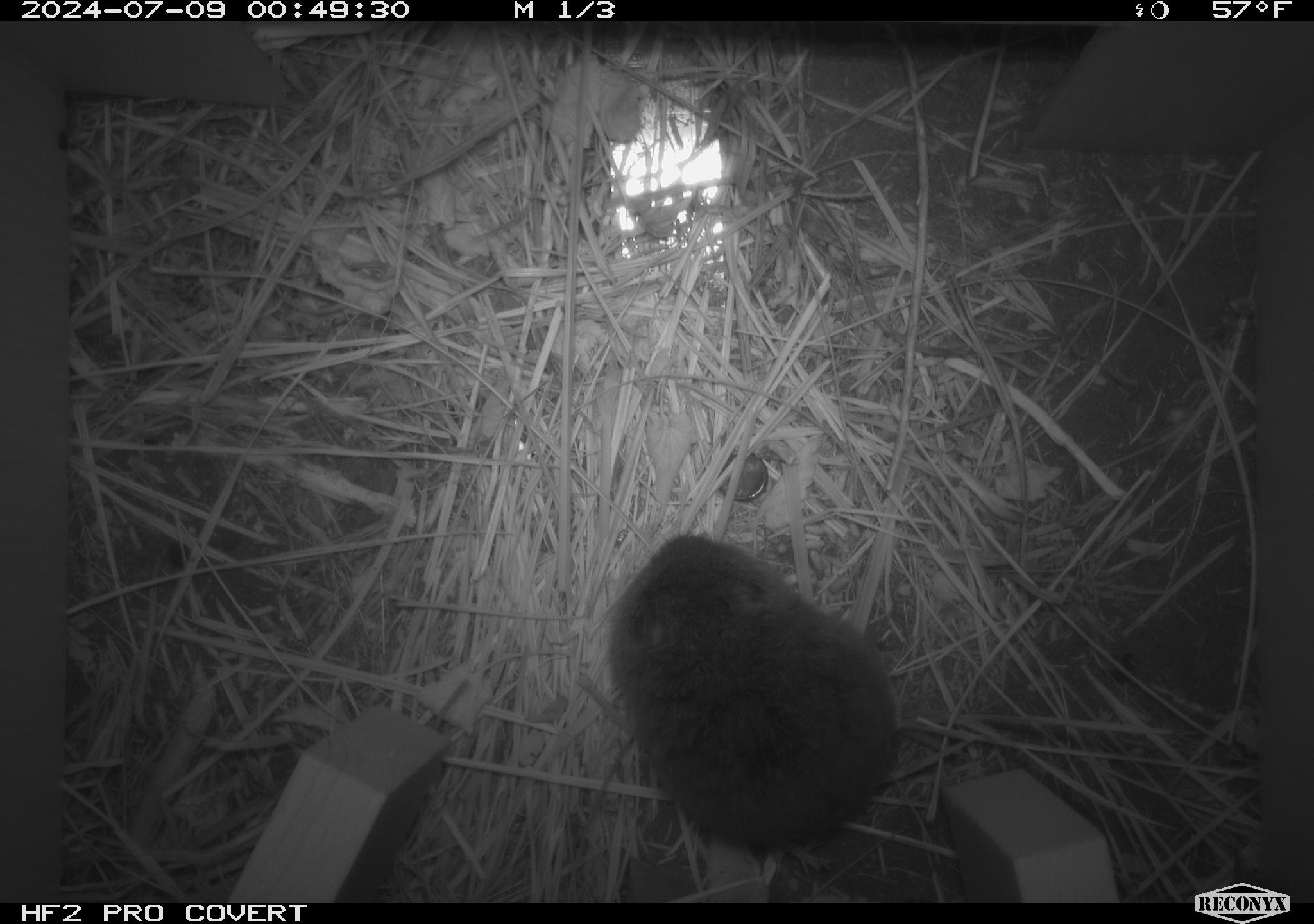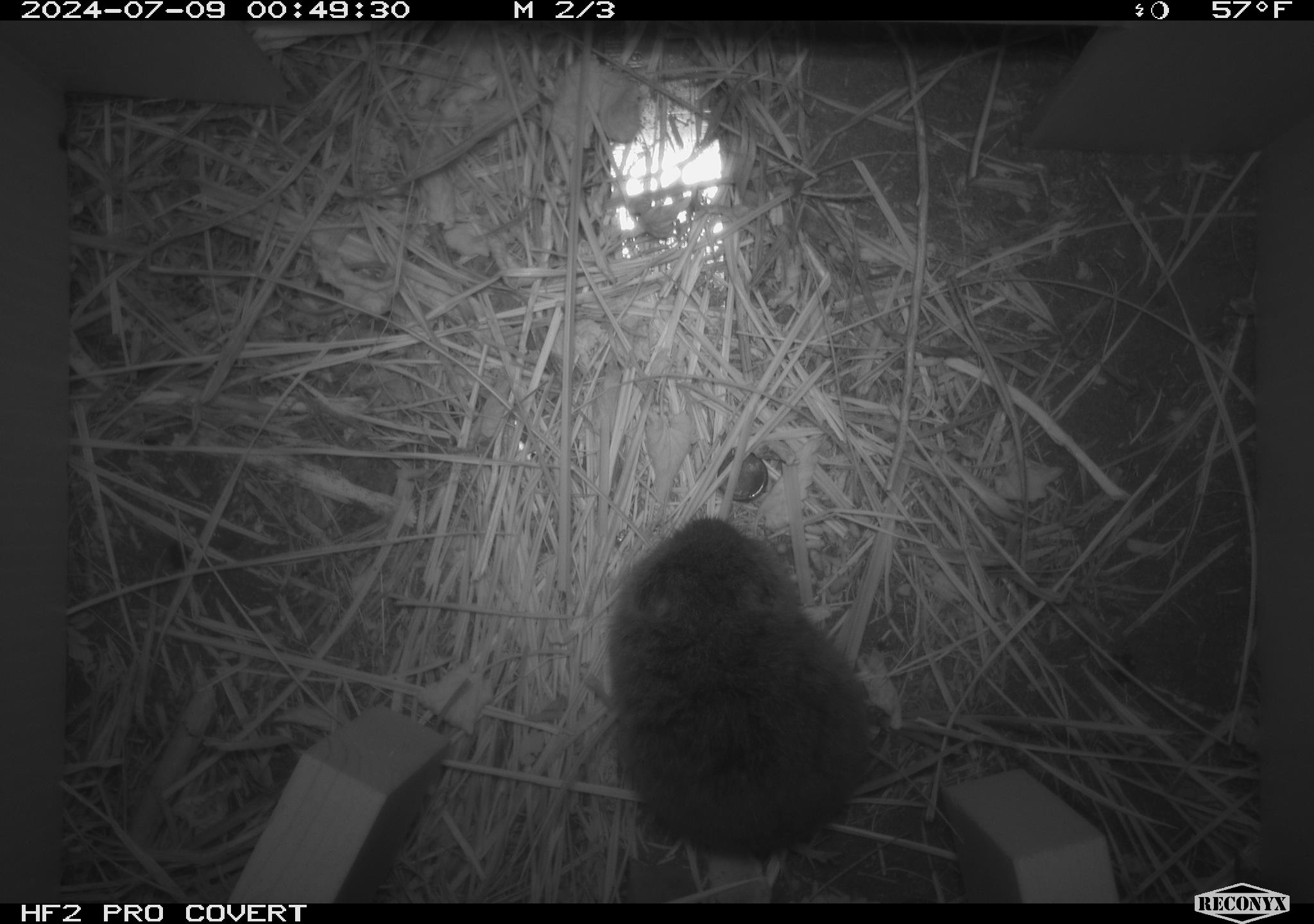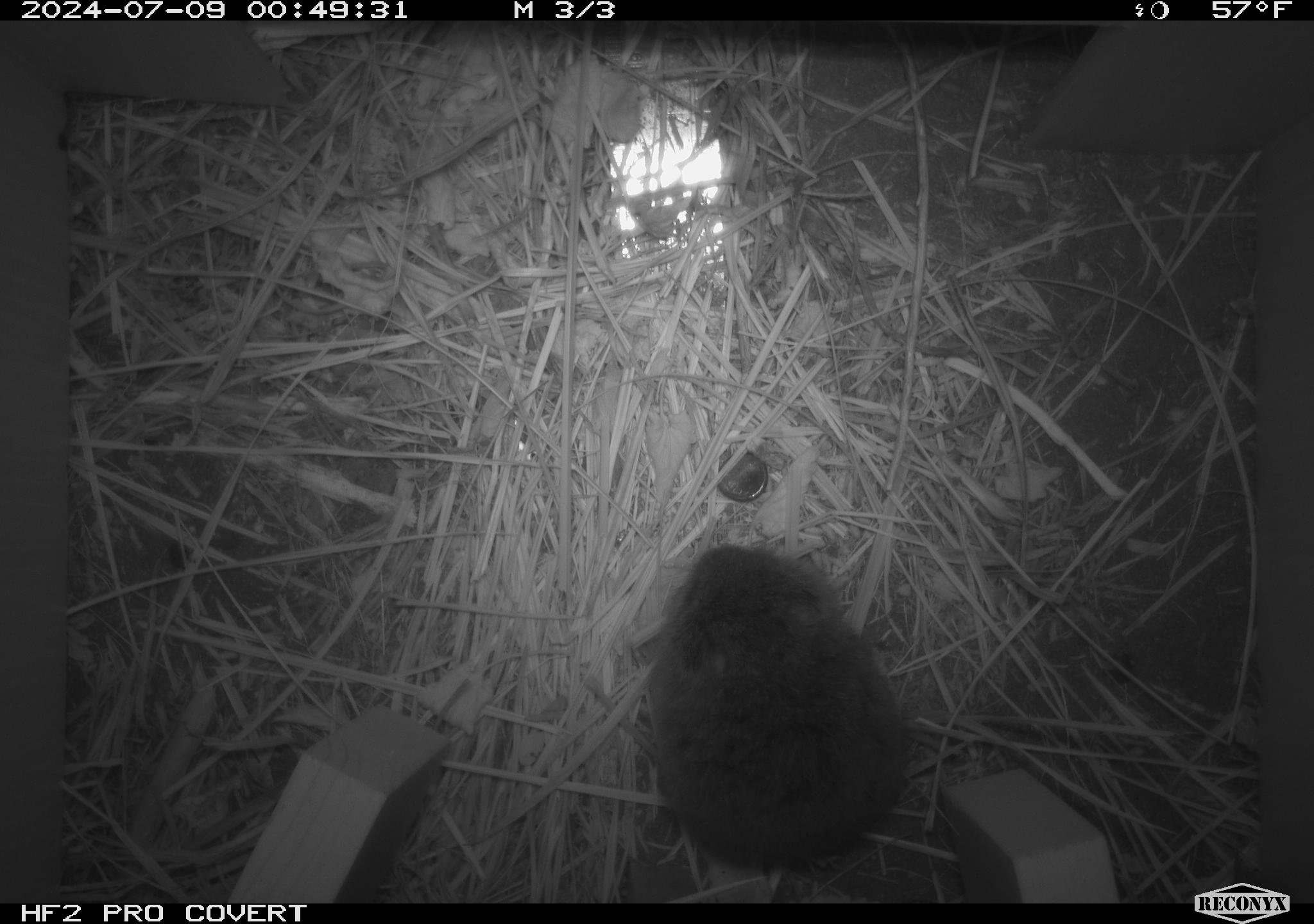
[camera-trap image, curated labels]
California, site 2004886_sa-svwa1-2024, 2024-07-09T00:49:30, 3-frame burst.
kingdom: Animalia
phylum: Chordata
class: Mammalia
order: Rodentia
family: Cricetidae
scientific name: Arvicolinae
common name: voles, lemmings, and muskrats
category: arvicolinae subfamily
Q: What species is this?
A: Arvicolinae subfamily (voles, lemmings, and muskrats) (Arvicolinae).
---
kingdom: Animalia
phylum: Arthropoda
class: Malacostraca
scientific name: Malacostraca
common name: amphipods, crabs, isopods, krill, lobsters and shrimps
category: malacostracan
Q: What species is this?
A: Malacostracan (amphipods, crabs, isopods, krill, lobsters and shrimps) (Malacostraca).